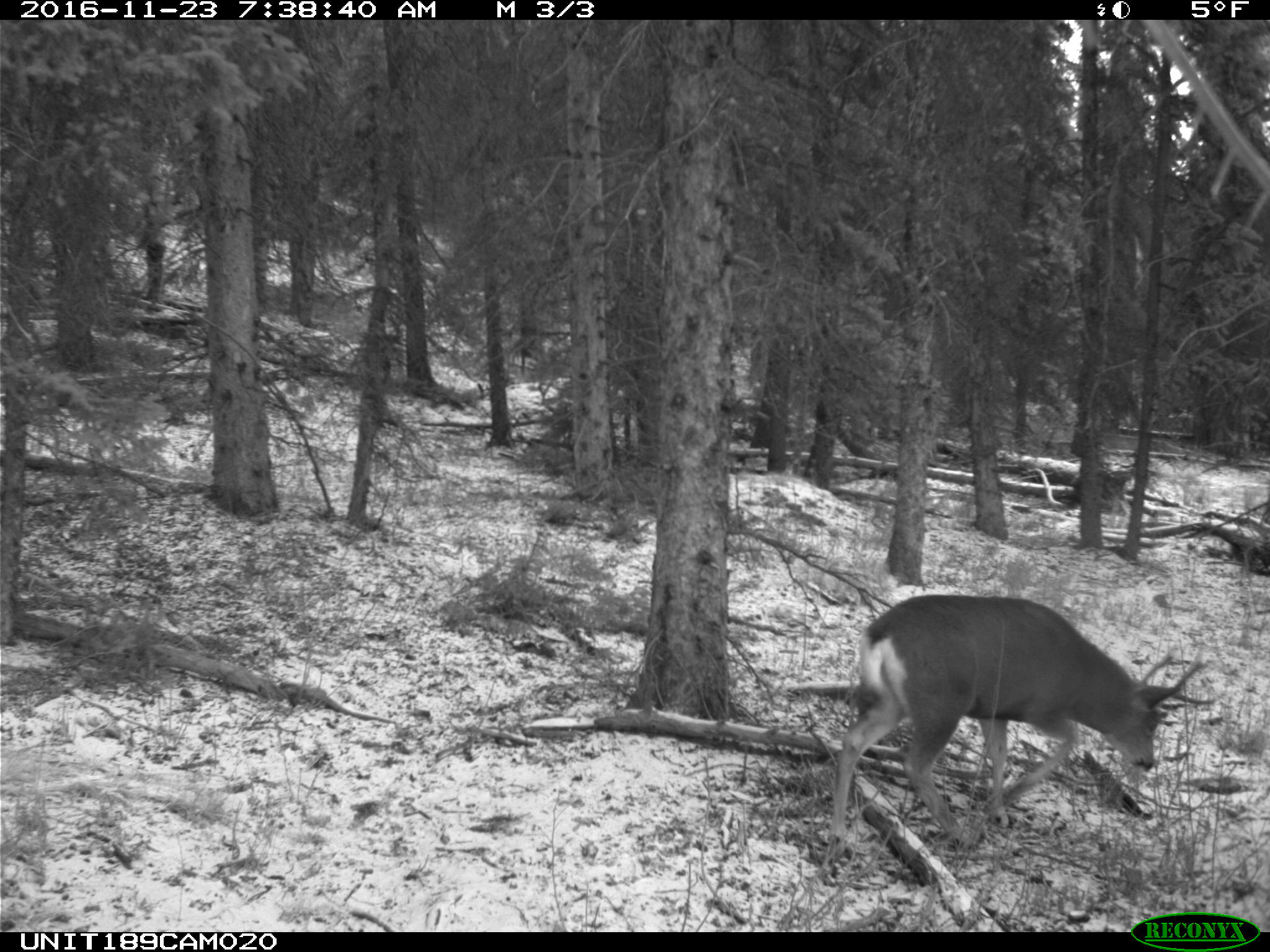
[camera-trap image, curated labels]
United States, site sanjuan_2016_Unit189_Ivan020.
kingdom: Animalia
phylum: Chordata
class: Mammalia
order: Artiodactyla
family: Cervidae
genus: Odocoileus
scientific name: Odocoileus hemionus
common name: mule deer